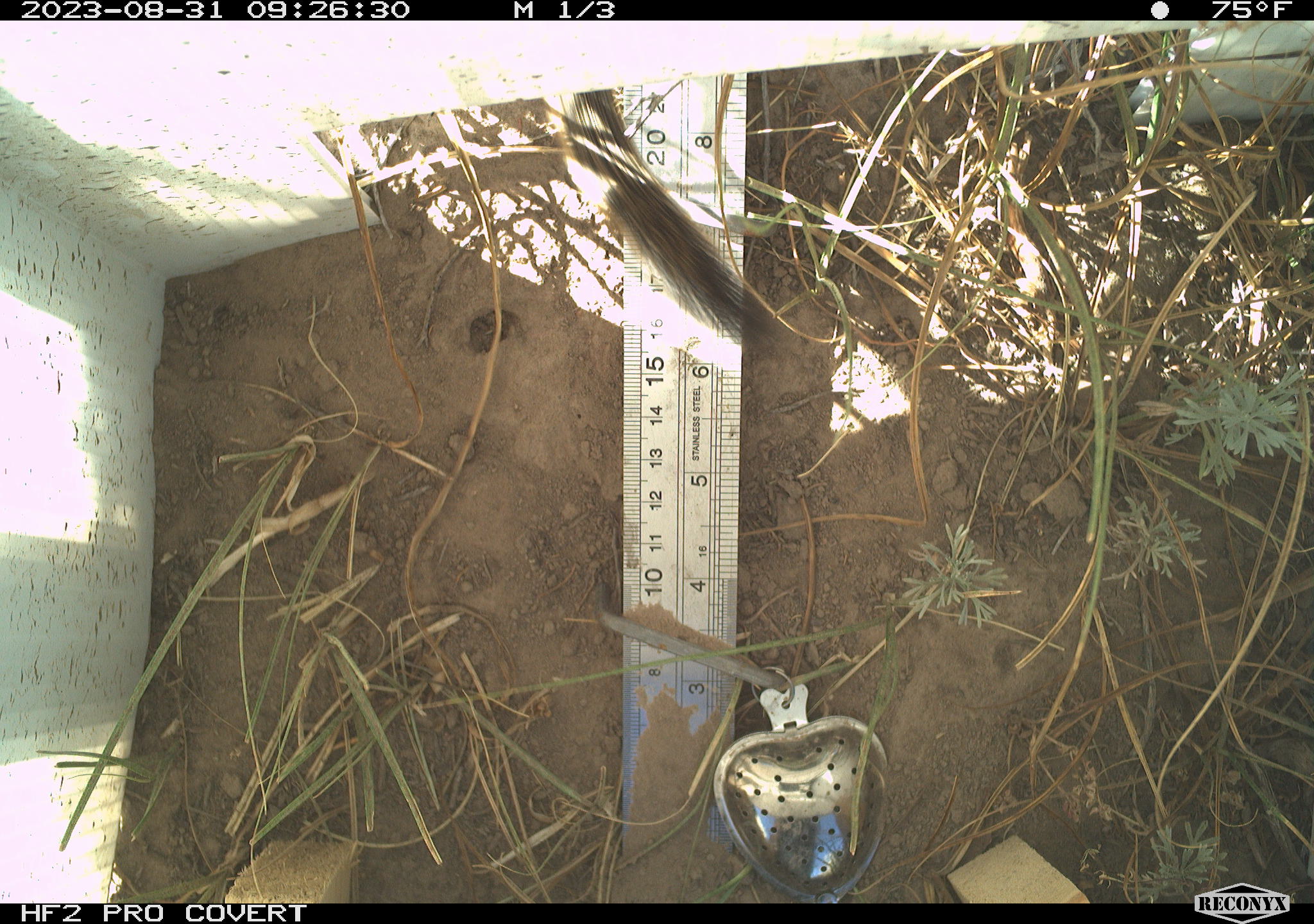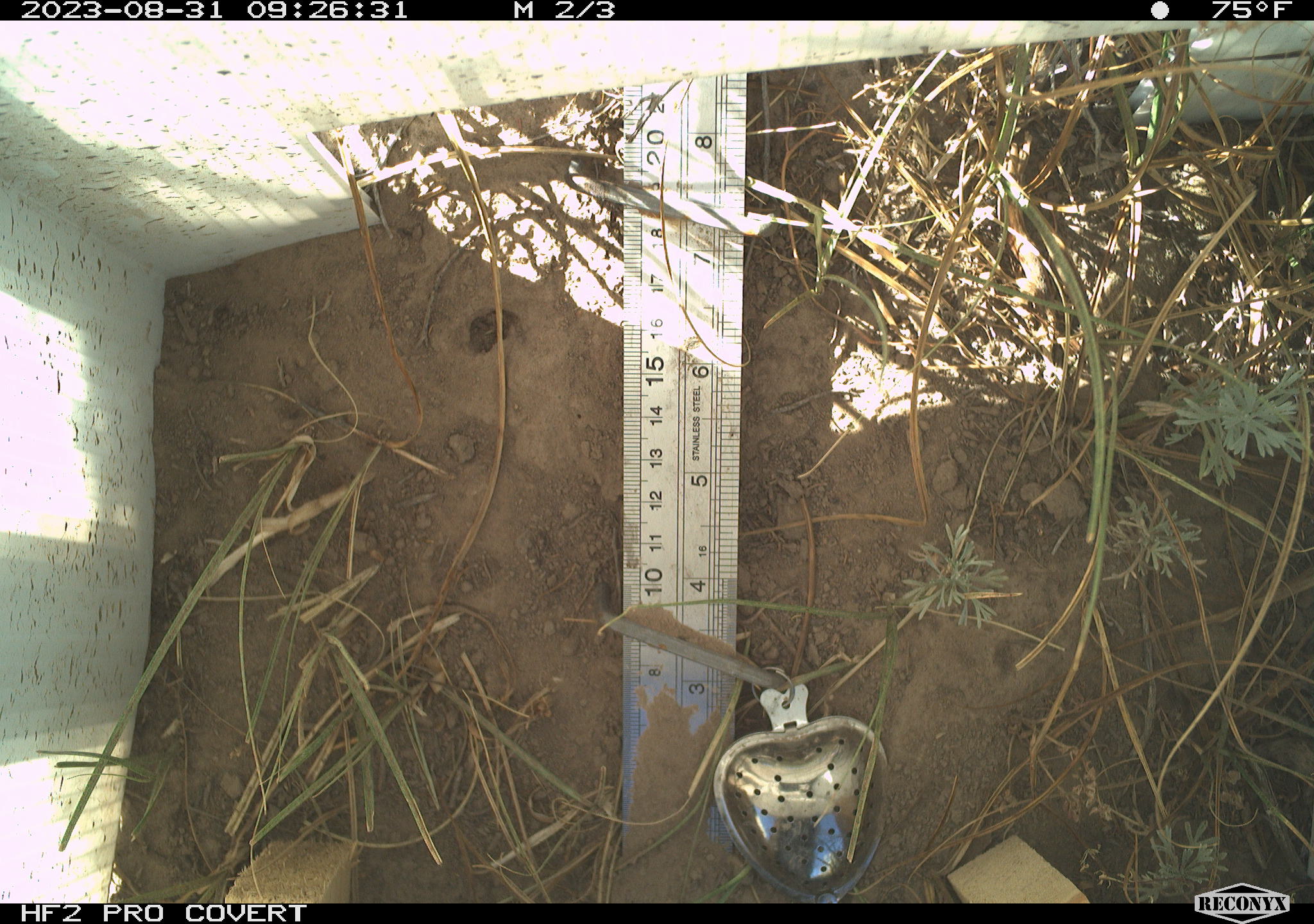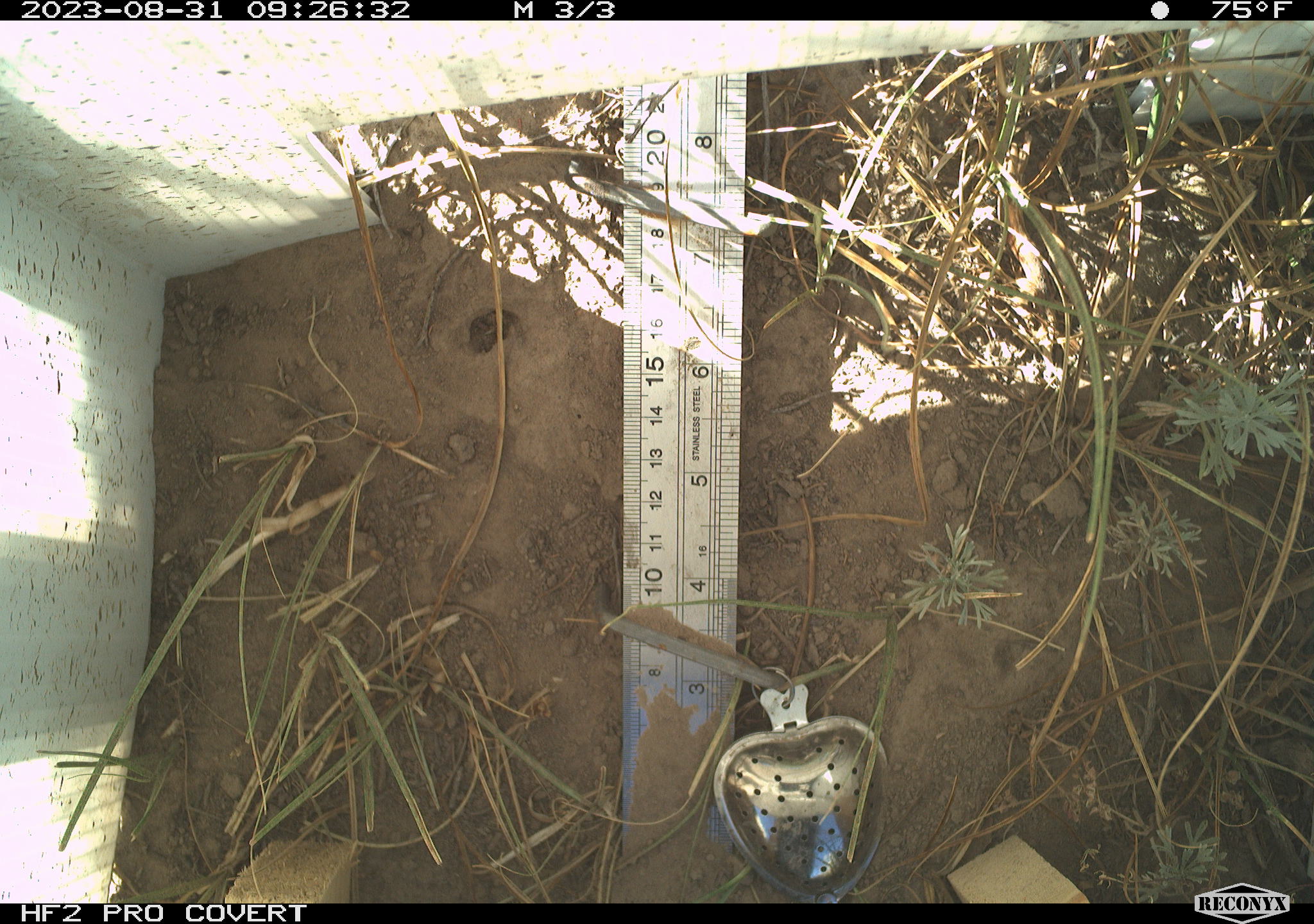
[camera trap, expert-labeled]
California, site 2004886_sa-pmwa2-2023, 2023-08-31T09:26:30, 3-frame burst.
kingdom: Animalia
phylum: Chordata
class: Mammalia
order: Rodentia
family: Sciuridae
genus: Neotamias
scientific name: Neotamias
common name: western chipmunks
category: neotamias species